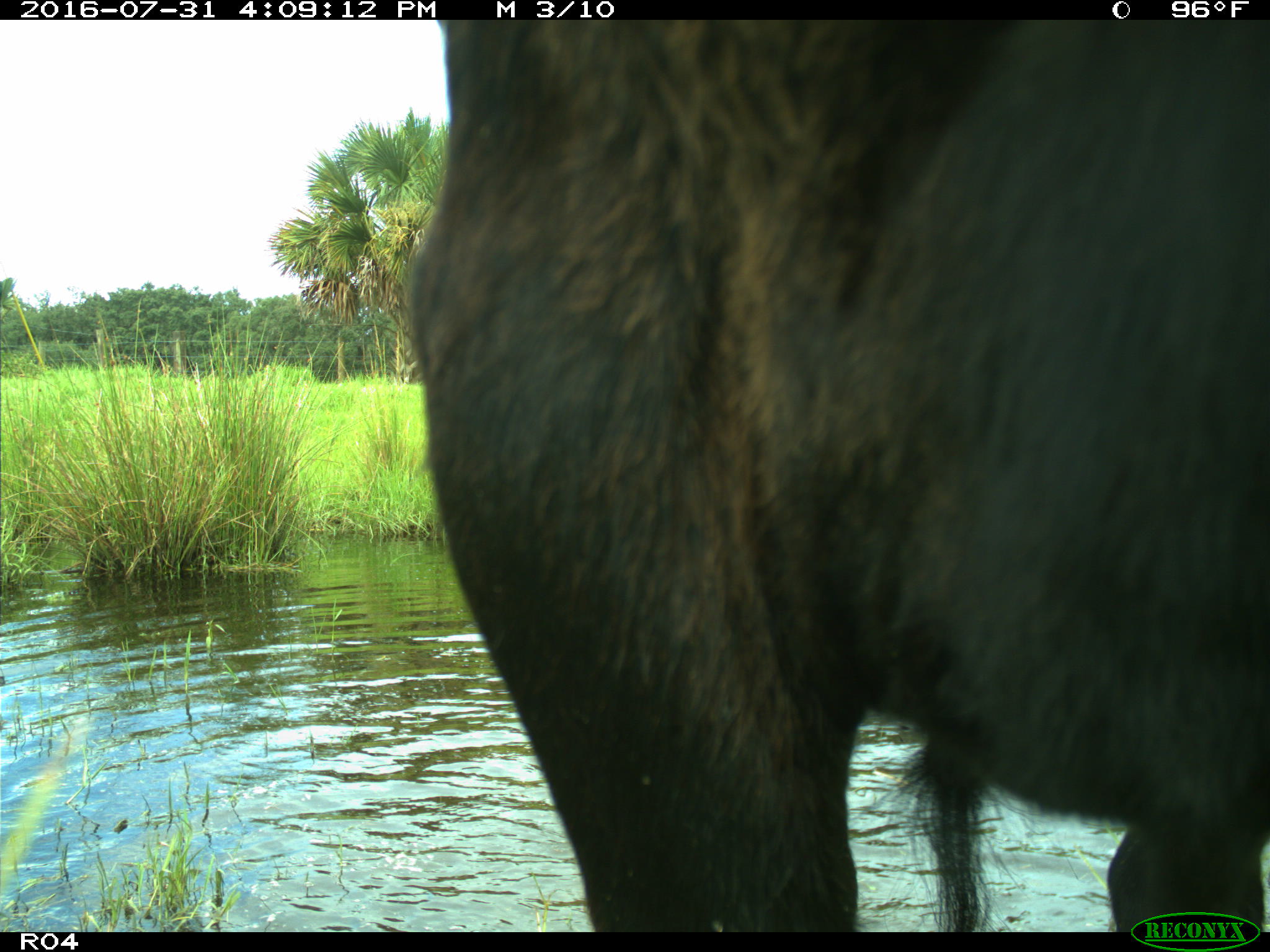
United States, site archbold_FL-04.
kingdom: Animalia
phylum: Chordata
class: Mammalia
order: Artiodactyla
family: Bovidae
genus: Bos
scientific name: Bos taurus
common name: domestic cow